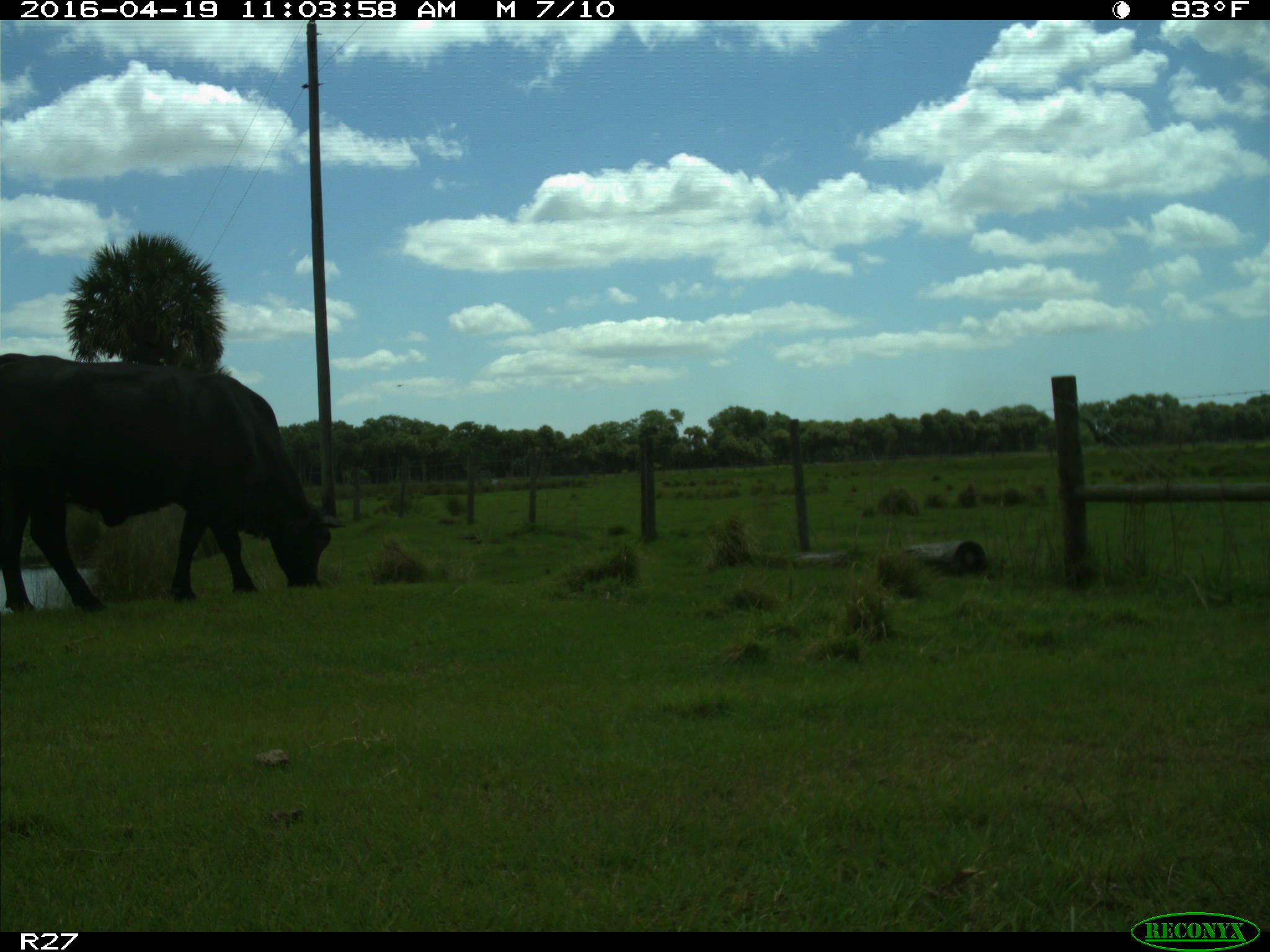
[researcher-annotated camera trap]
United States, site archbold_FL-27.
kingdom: Animalia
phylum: Chordata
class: Mammalia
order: Artiodactyla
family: Bovidae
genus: Bos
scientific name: Bos taurus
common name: domestic cow